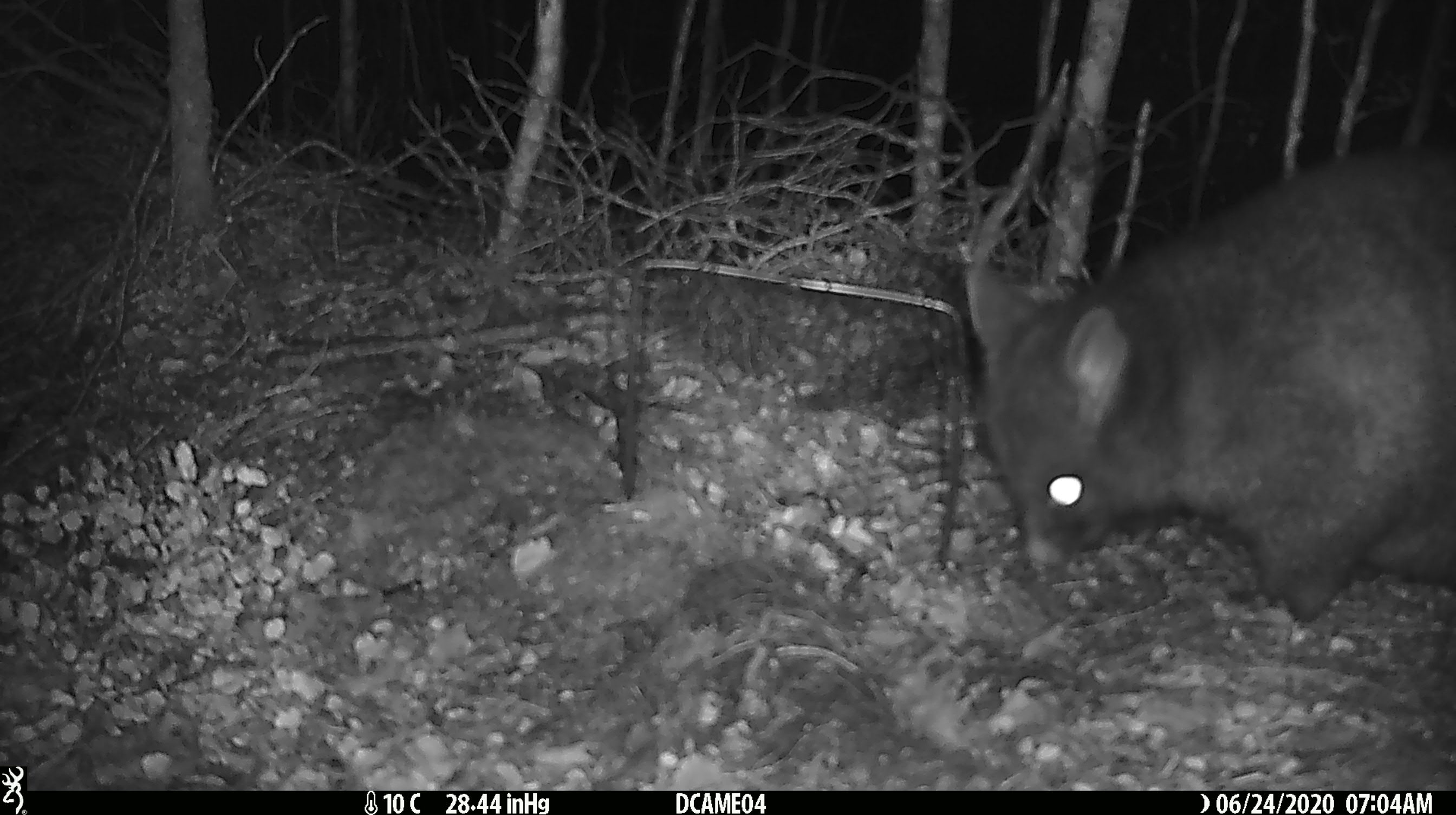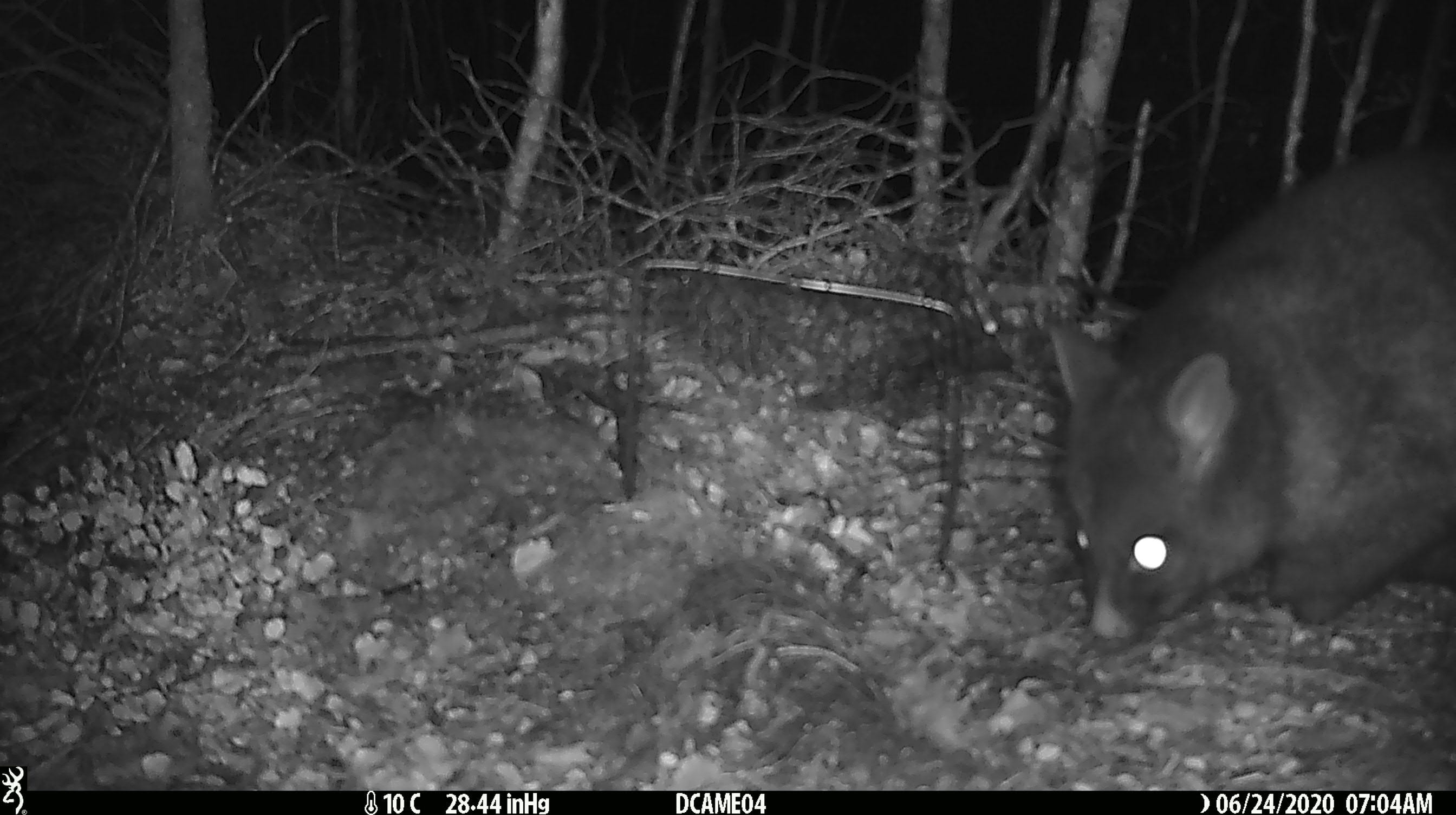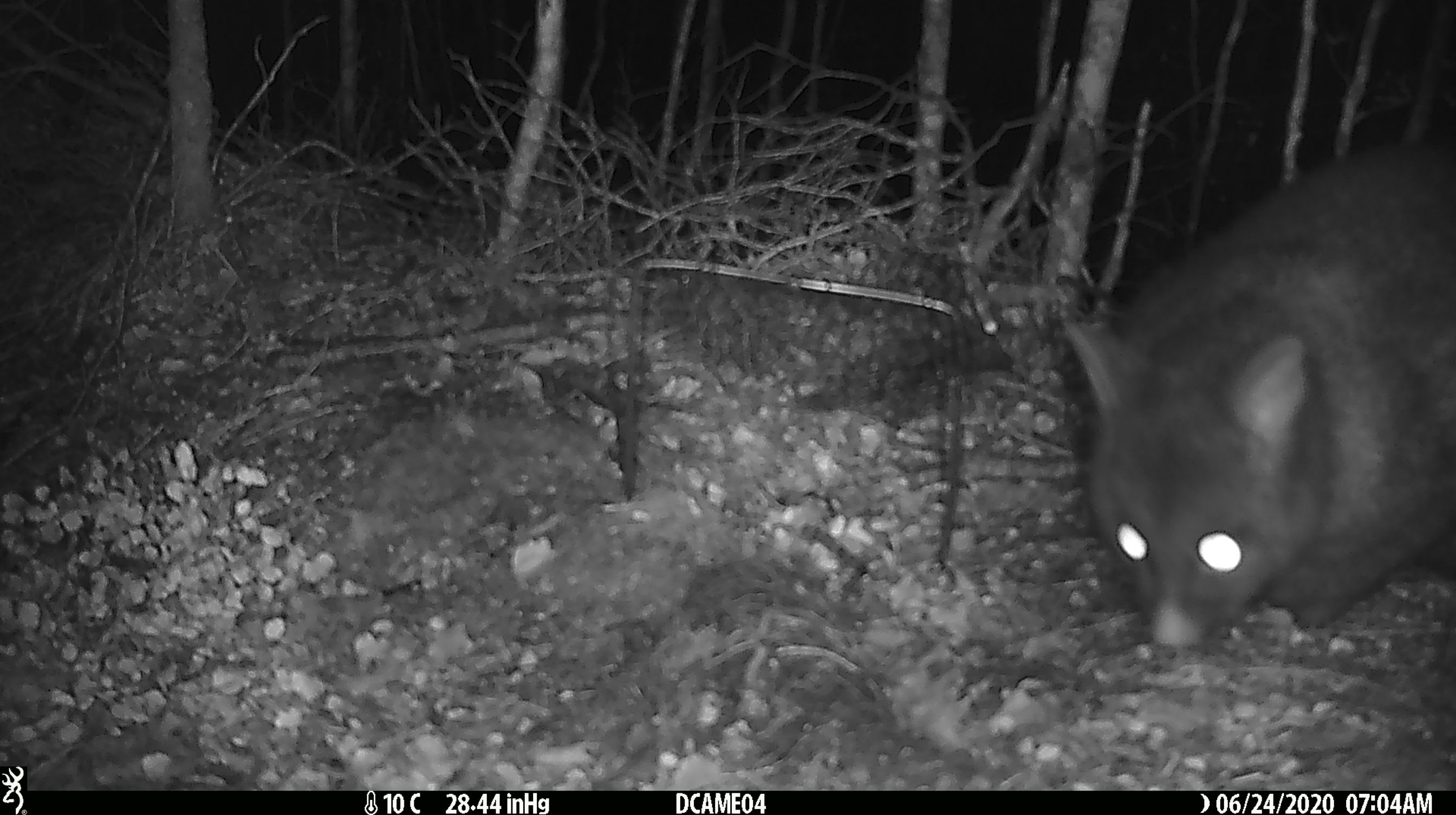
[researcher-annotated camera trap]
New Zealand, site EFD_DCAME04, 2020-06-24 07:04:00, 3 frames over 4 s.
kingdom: Animalia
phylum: Chordata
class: Mammalia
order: Diprotodontia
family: Phalangeridae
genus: Trichosurus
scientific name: Trichosurus vulpecula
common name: common brushtail possum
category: possum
Possum (common brushtail possum) (Trichosurus vulpecula).